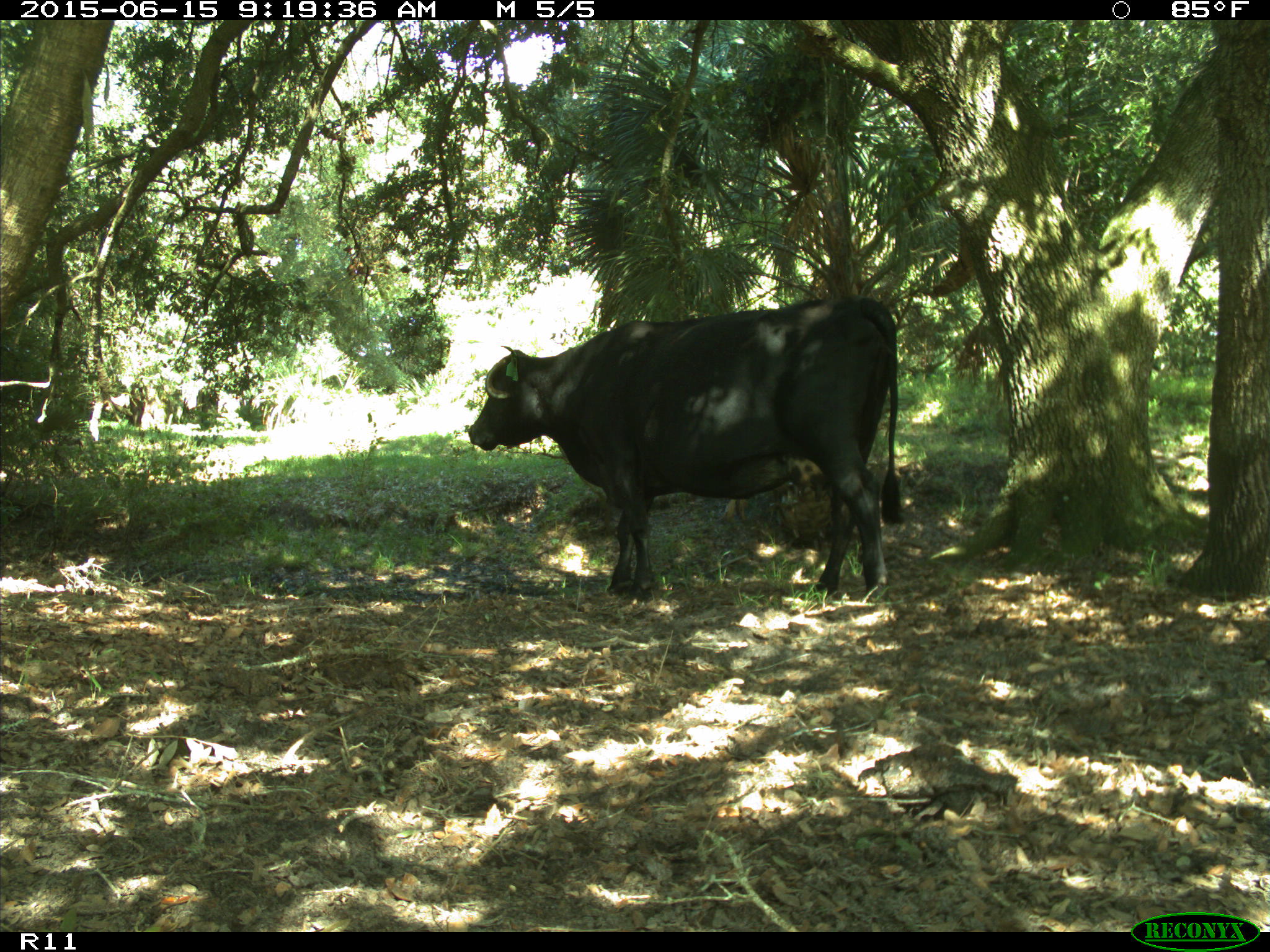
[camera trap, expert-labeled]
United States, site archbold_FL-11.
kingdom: Animalia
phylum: Chordata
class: Mammalia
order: Artiodactyla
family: Bovidae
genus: Bos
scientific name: Bos taurus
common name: domestic cow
Bos taurus (domestic cow).